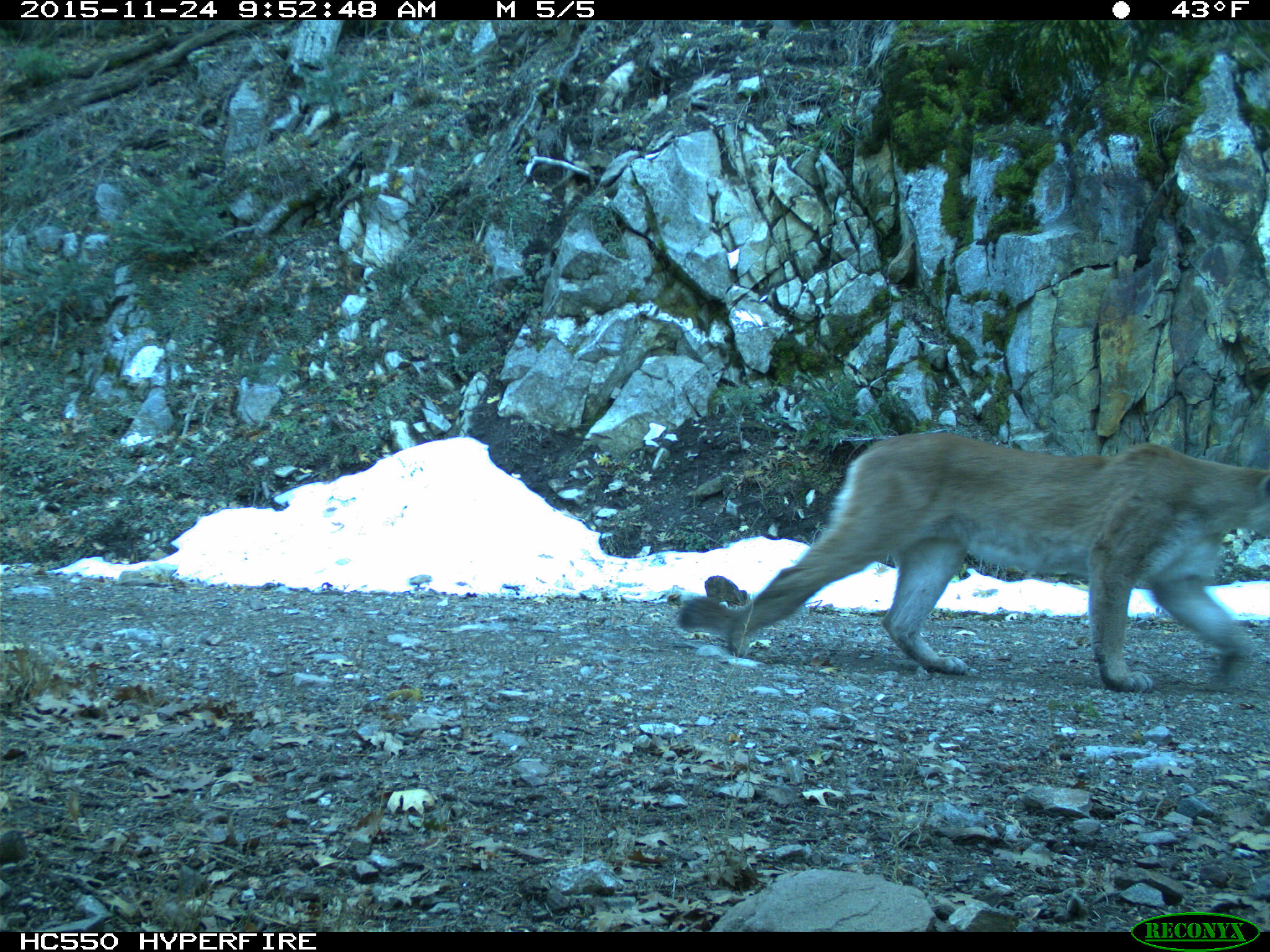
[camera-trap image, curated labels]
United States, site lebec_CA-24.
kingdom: Animalia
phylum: Chordata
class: Mammalia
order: Carnivora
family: Felidae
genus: Puma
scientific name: Puma concolor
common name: mountain lion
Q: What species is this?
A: Puma concolor (mountain lion).